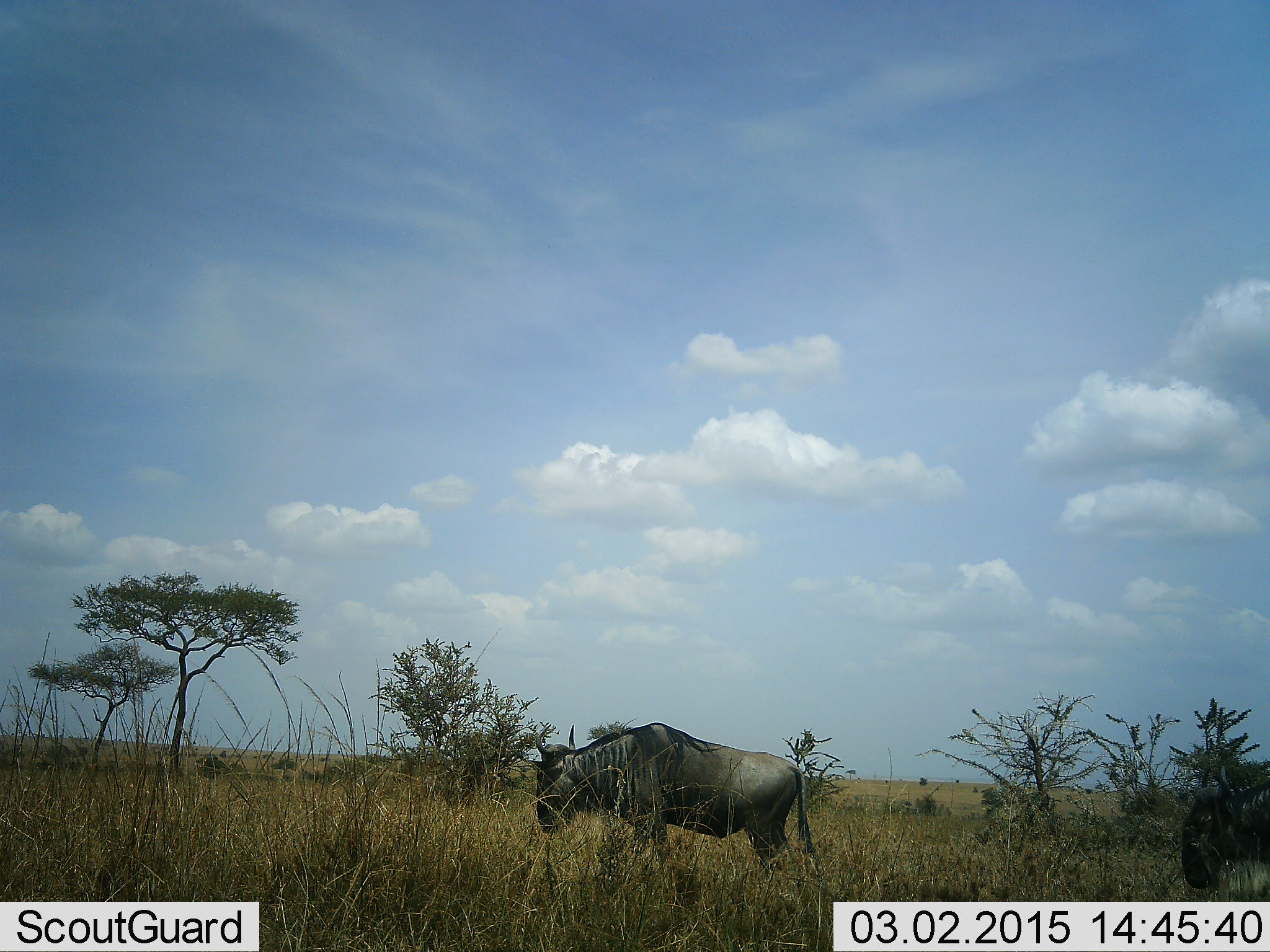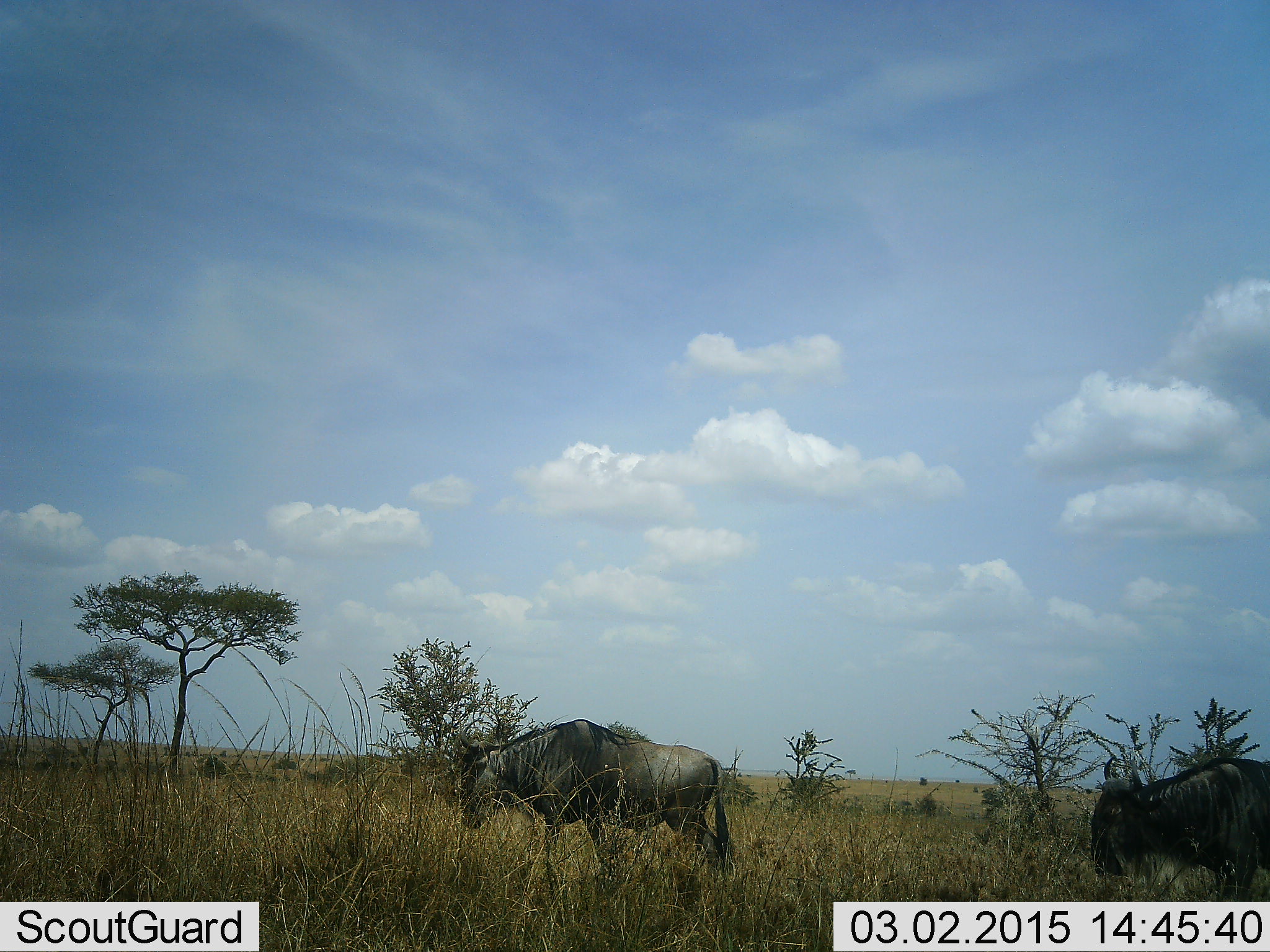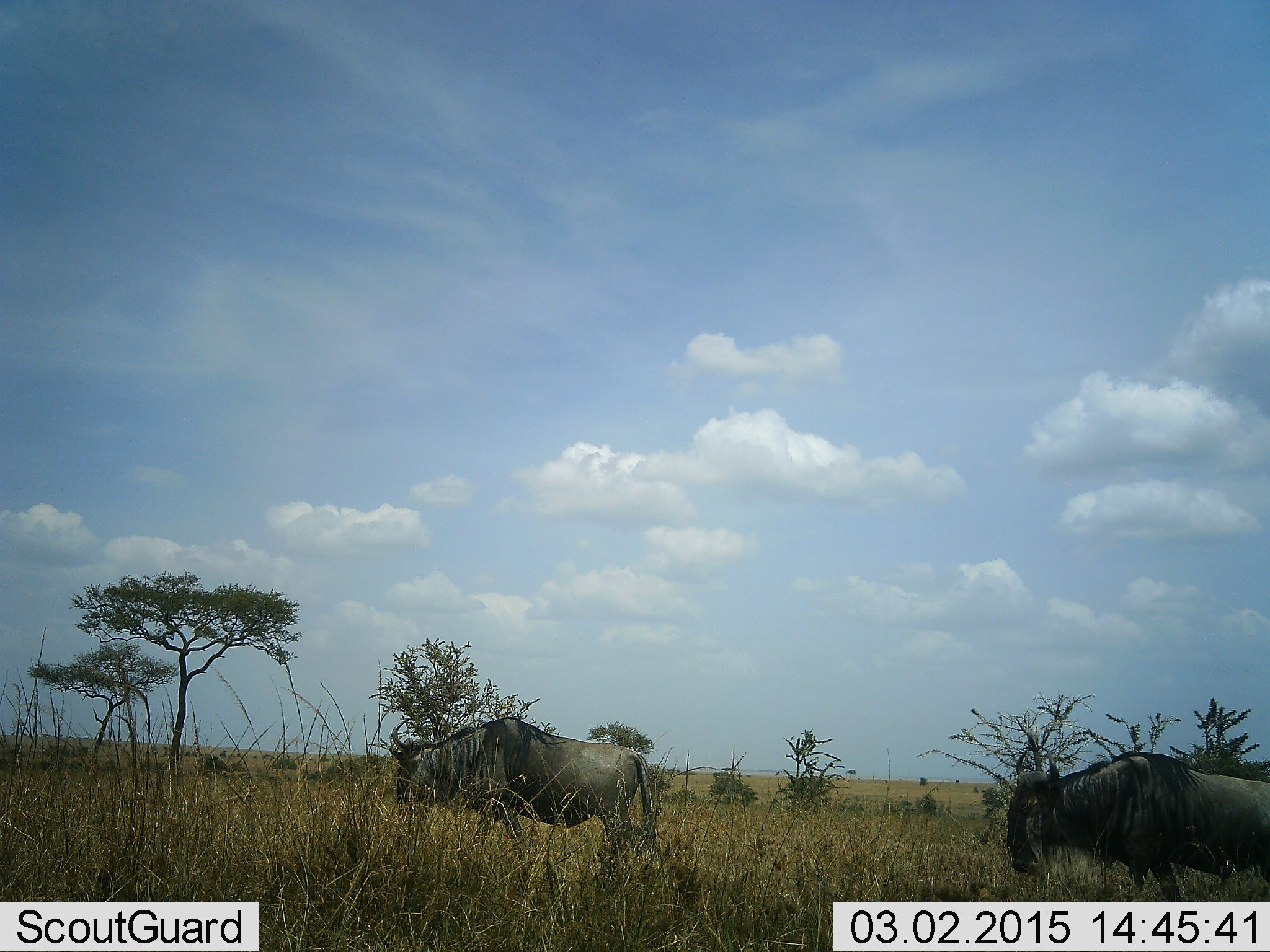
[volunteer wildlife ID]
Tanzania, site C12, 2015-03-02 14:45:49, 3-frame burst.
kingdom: Animalia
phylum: Chordata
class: Mammalia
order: Artiodactyla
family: Bovidae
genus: Connochaetes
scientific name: Connochaetes taurinus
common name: blue wildebeest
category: wildebeest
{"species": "wildebeest (blue wildebeest) (Connochaetes taurinus)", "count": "2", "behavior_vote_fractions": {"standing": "20%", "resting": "0%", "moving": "100%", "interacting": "0%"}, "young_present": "0%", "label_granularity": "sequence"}